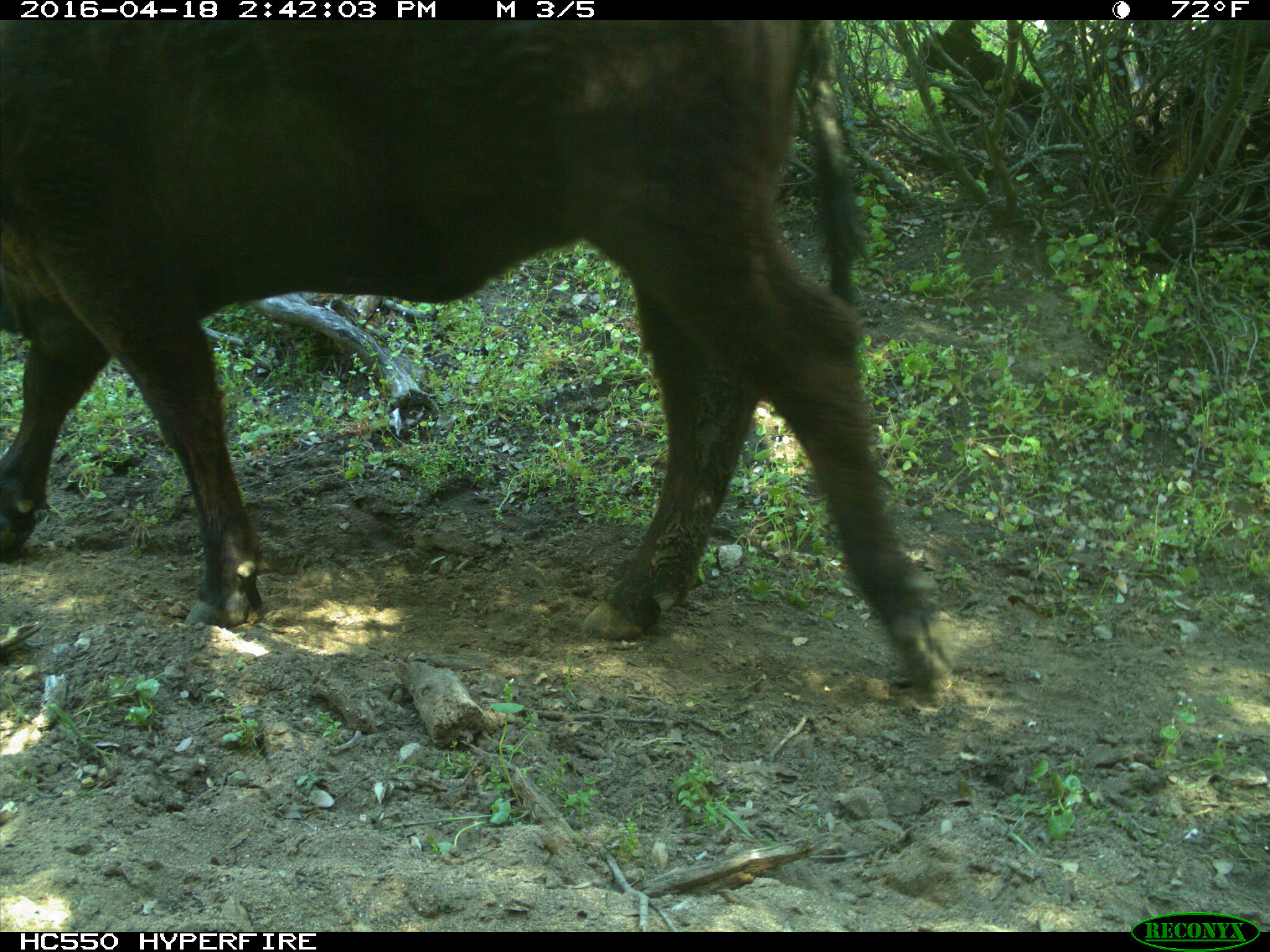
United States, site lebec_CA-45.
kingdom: Animalia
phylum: Chordata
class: Mammalia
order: Artiodactyla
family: Bovidae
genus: Bos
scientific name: Bos taurus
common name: domestic cow